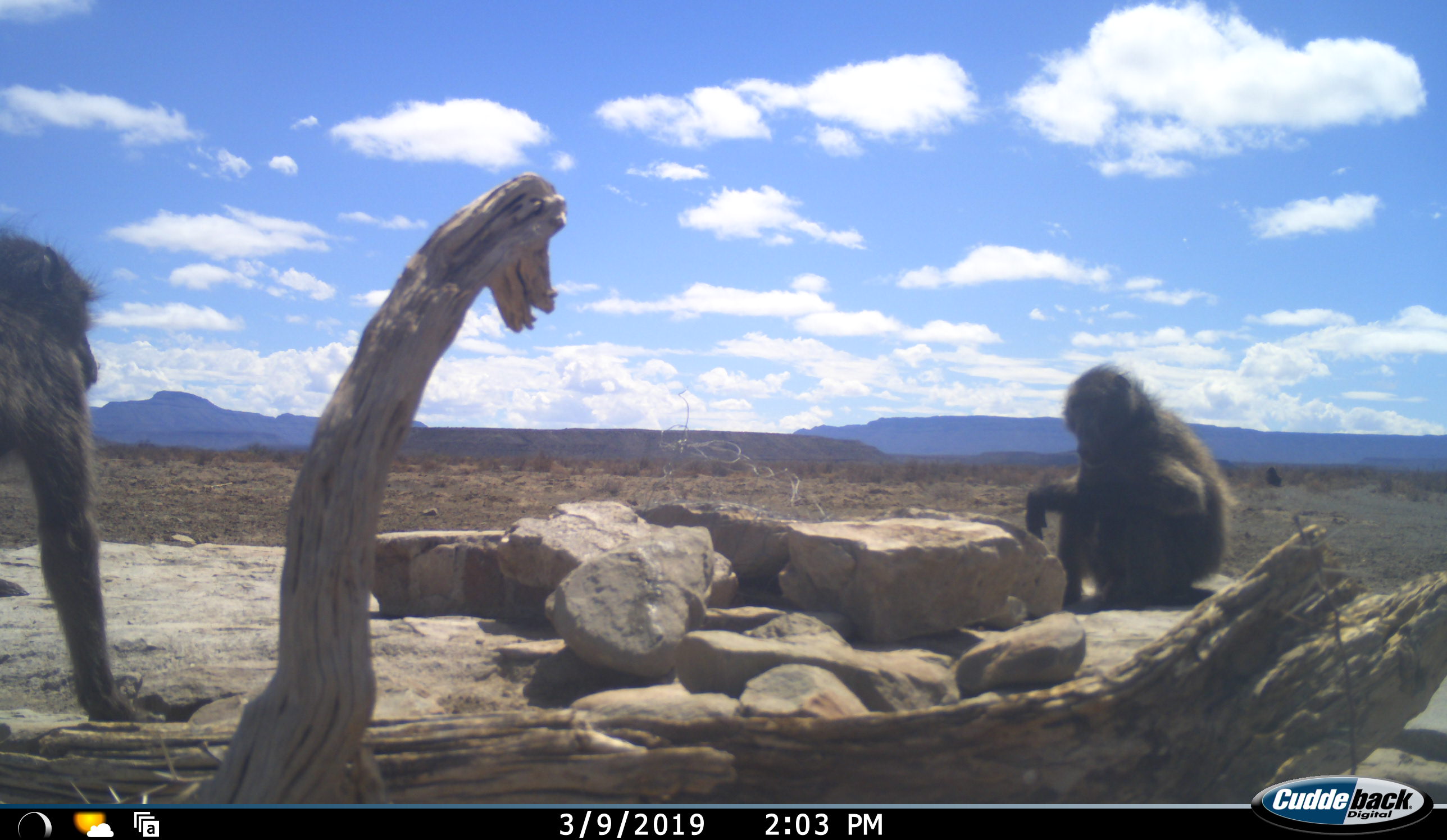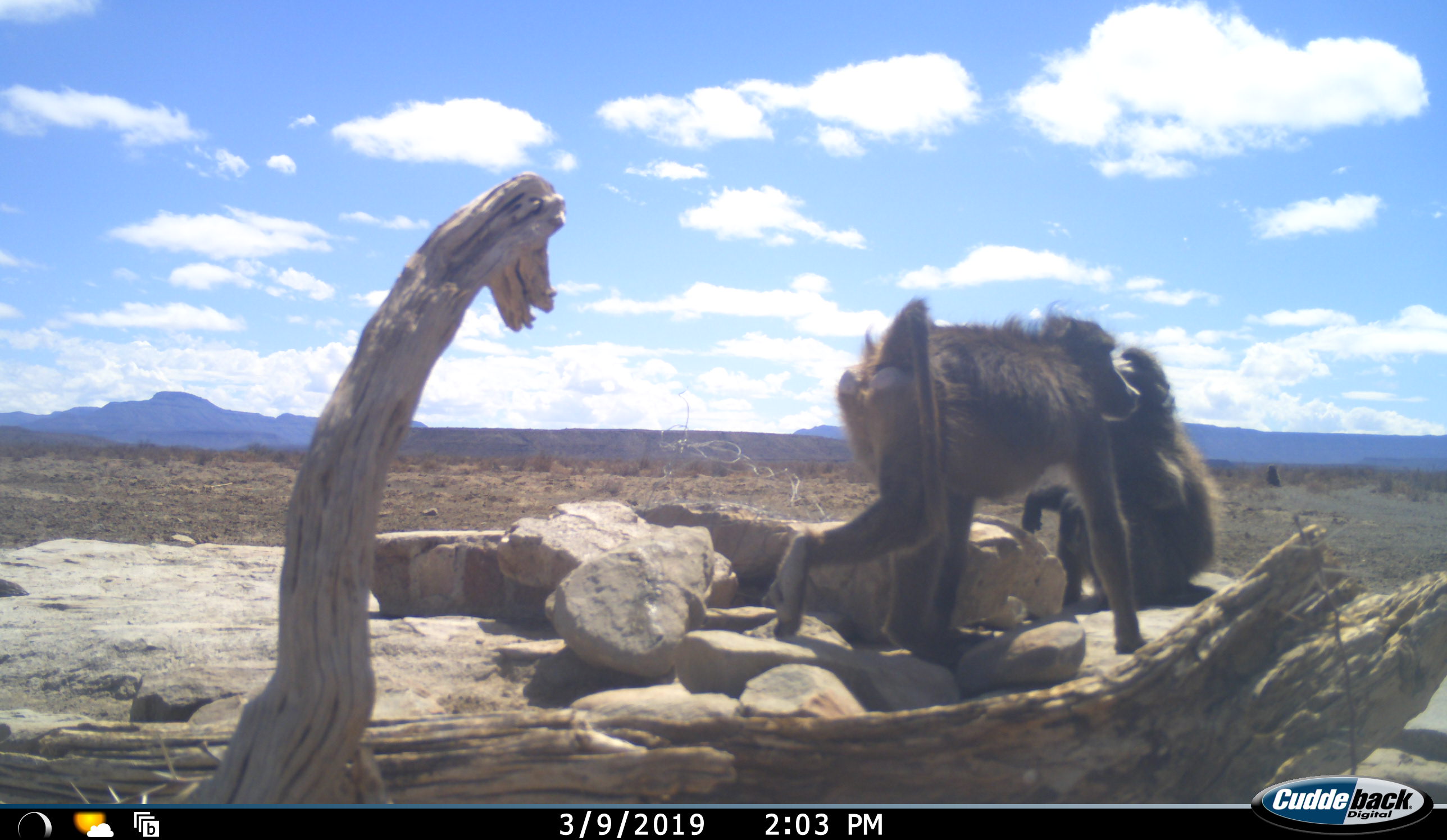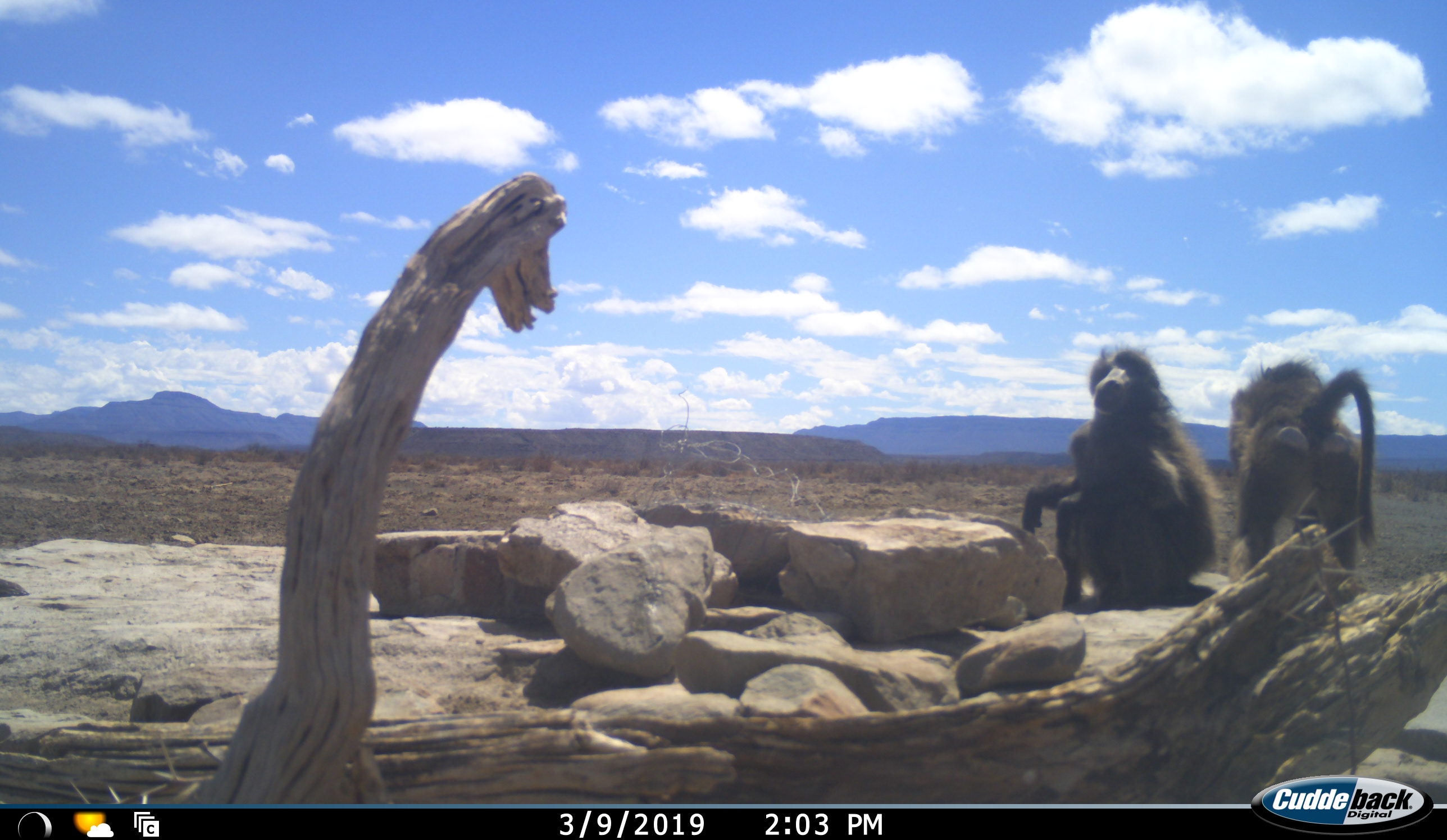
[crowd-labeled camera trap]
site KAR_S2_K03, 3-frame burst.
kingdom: Animalia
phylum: Chordata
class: Mammalia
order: Primates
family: Cercopithecidae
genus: Papio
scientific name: Papio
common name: baboon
Baboon (Papio), count 3. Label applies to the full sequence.